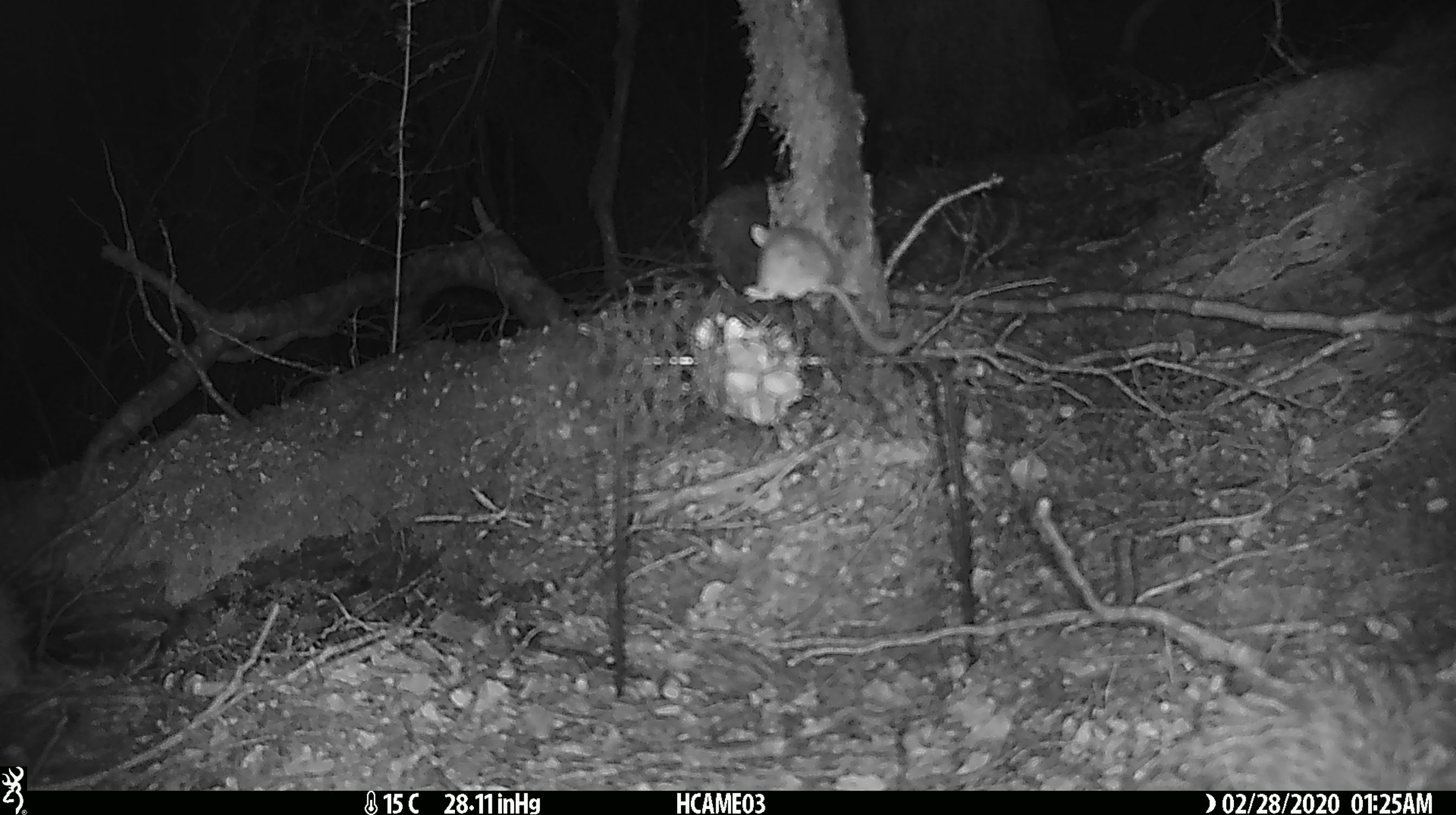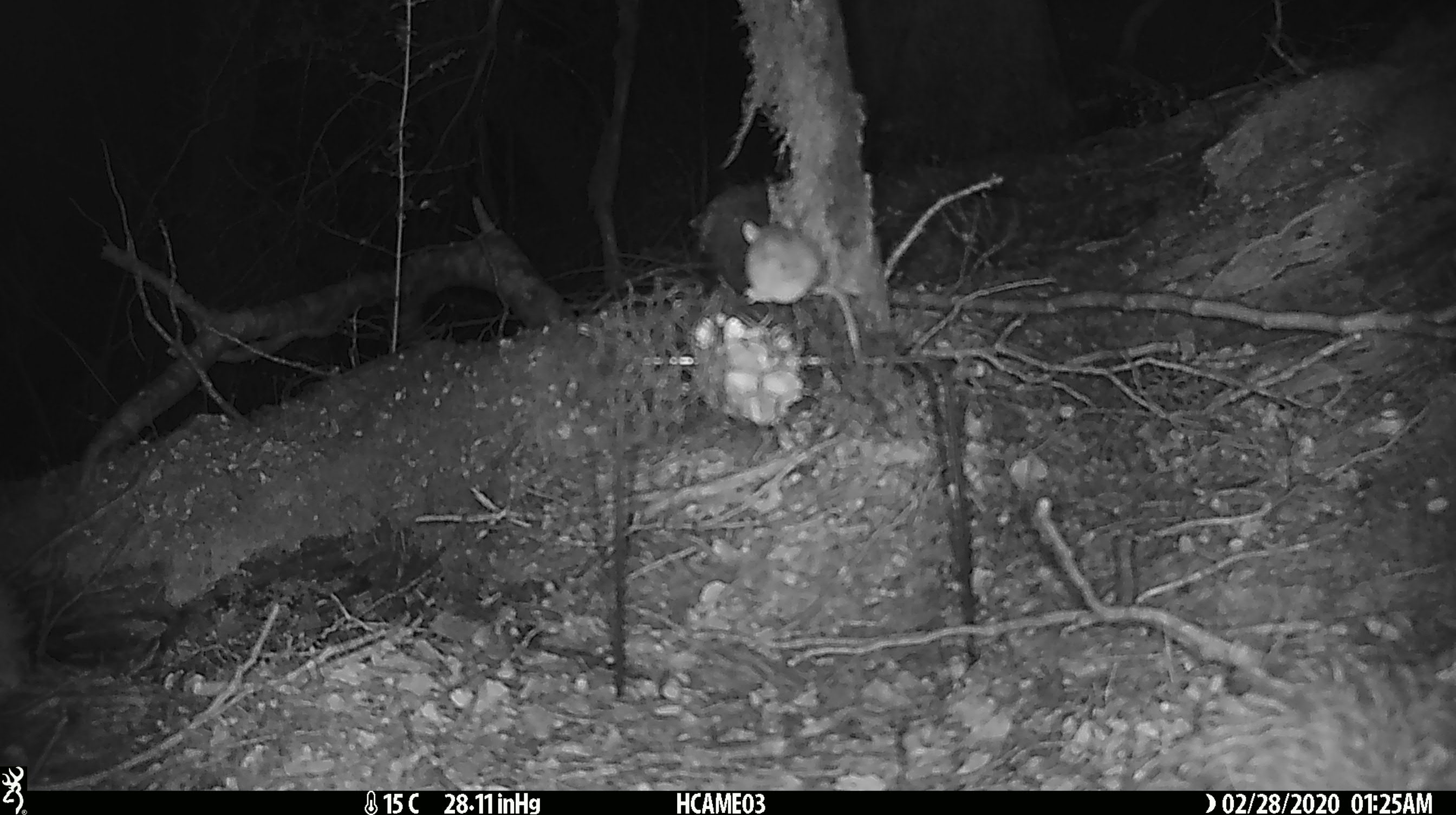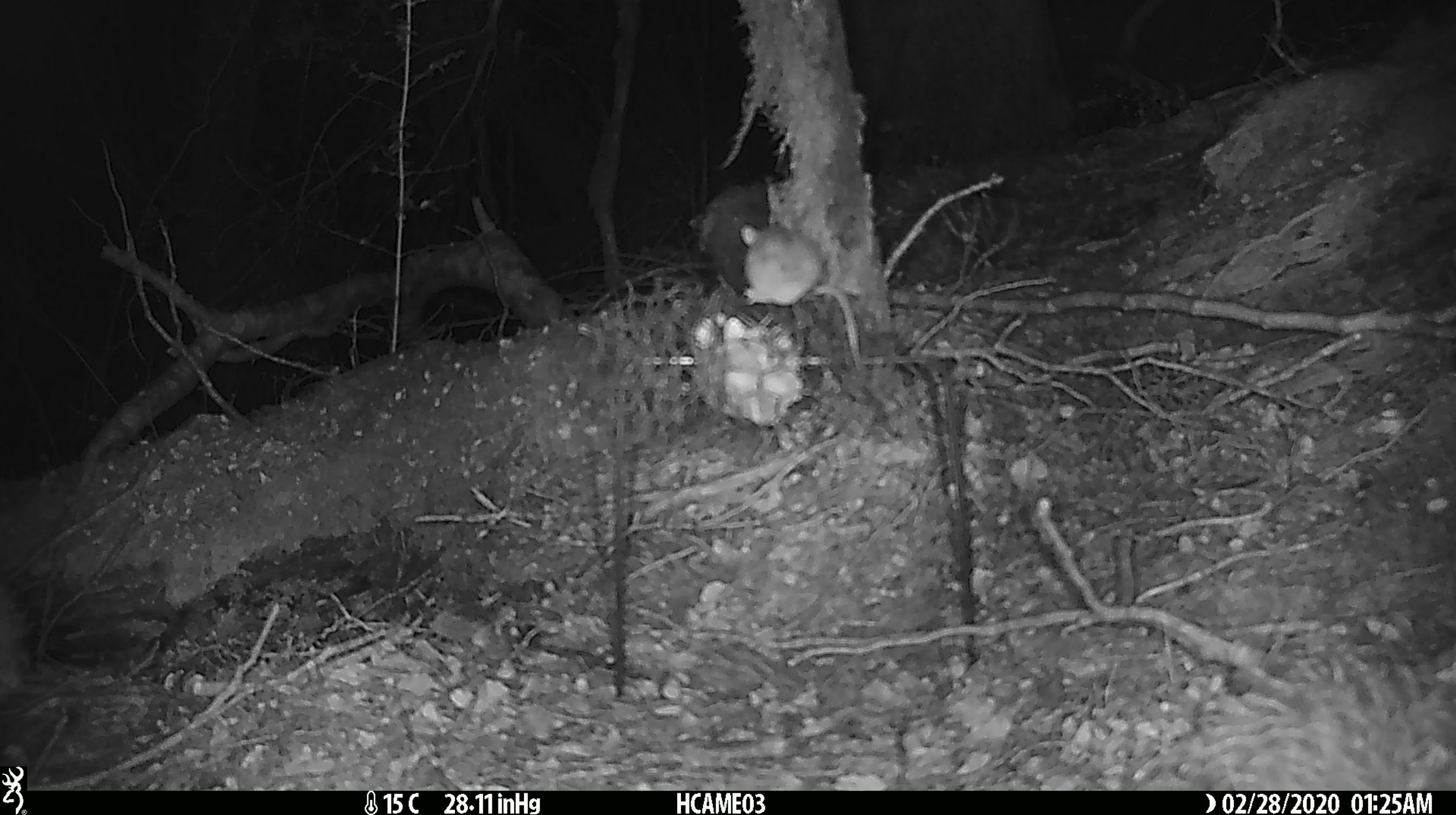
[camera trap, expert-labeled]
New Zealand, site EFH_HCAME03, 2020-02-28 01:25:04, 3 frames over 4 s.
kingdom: Animalia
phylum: Chordata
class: Mammalia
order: Rodentia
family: Muridae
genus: Mus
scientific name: Mus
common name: mouse